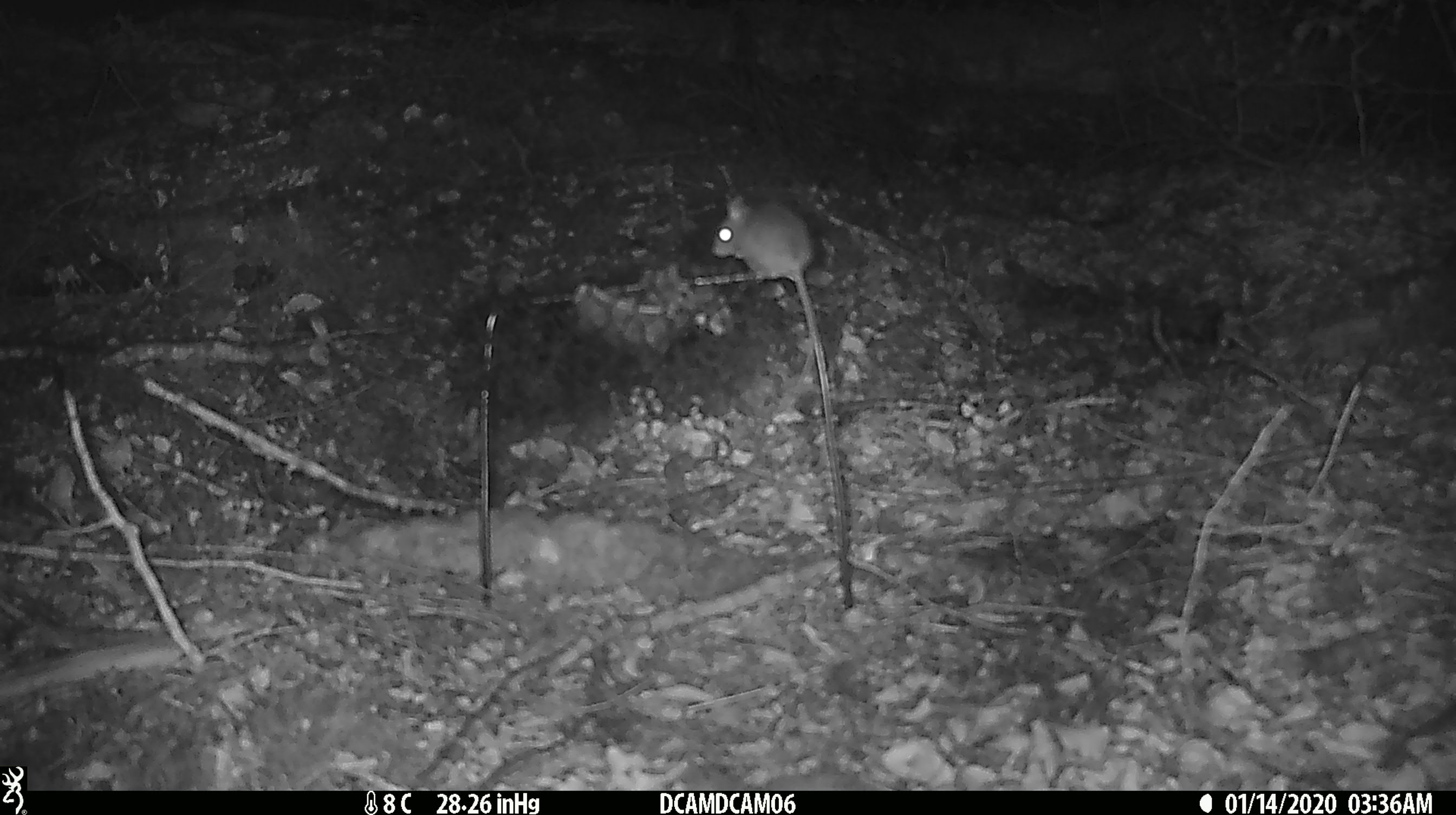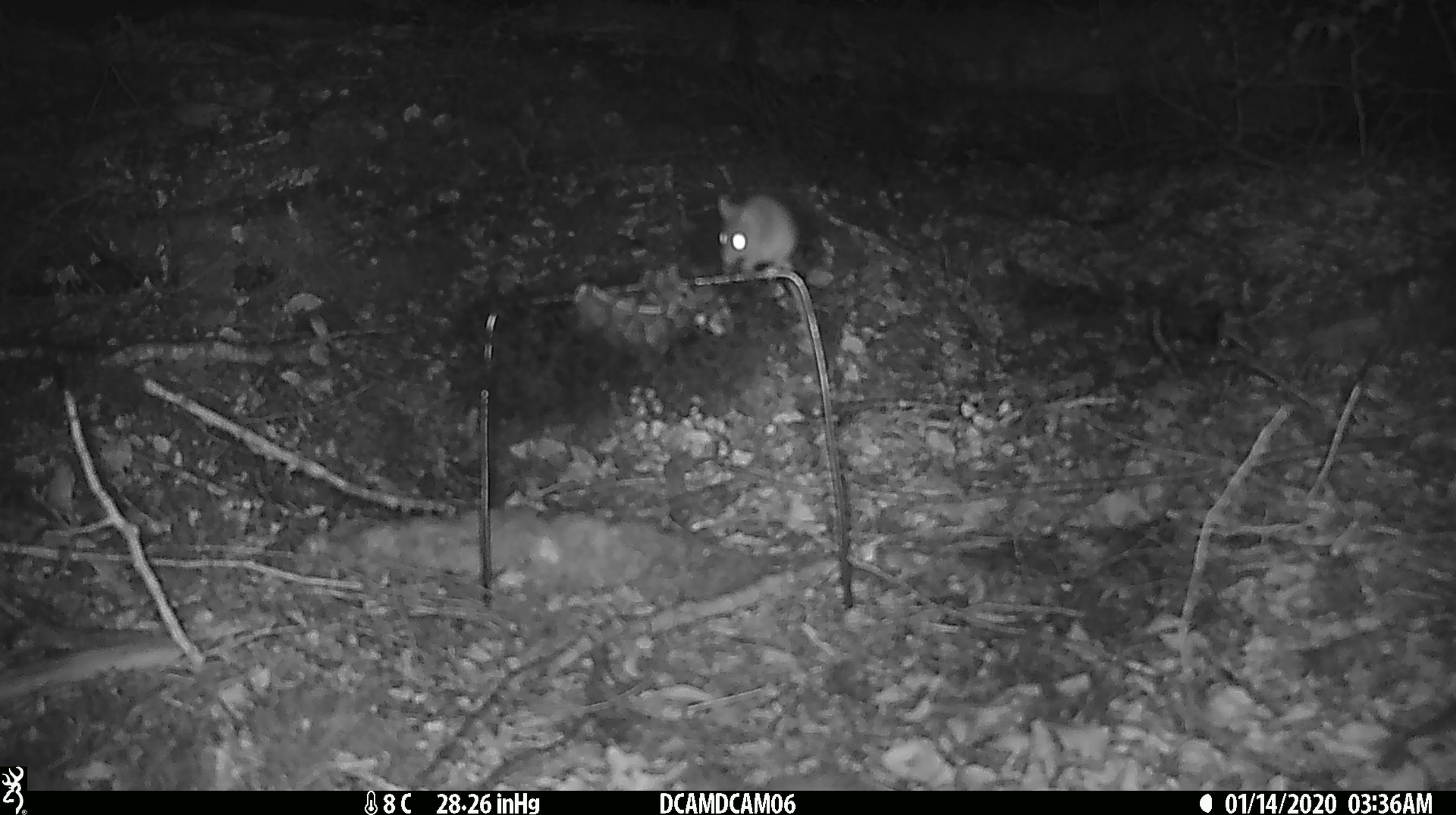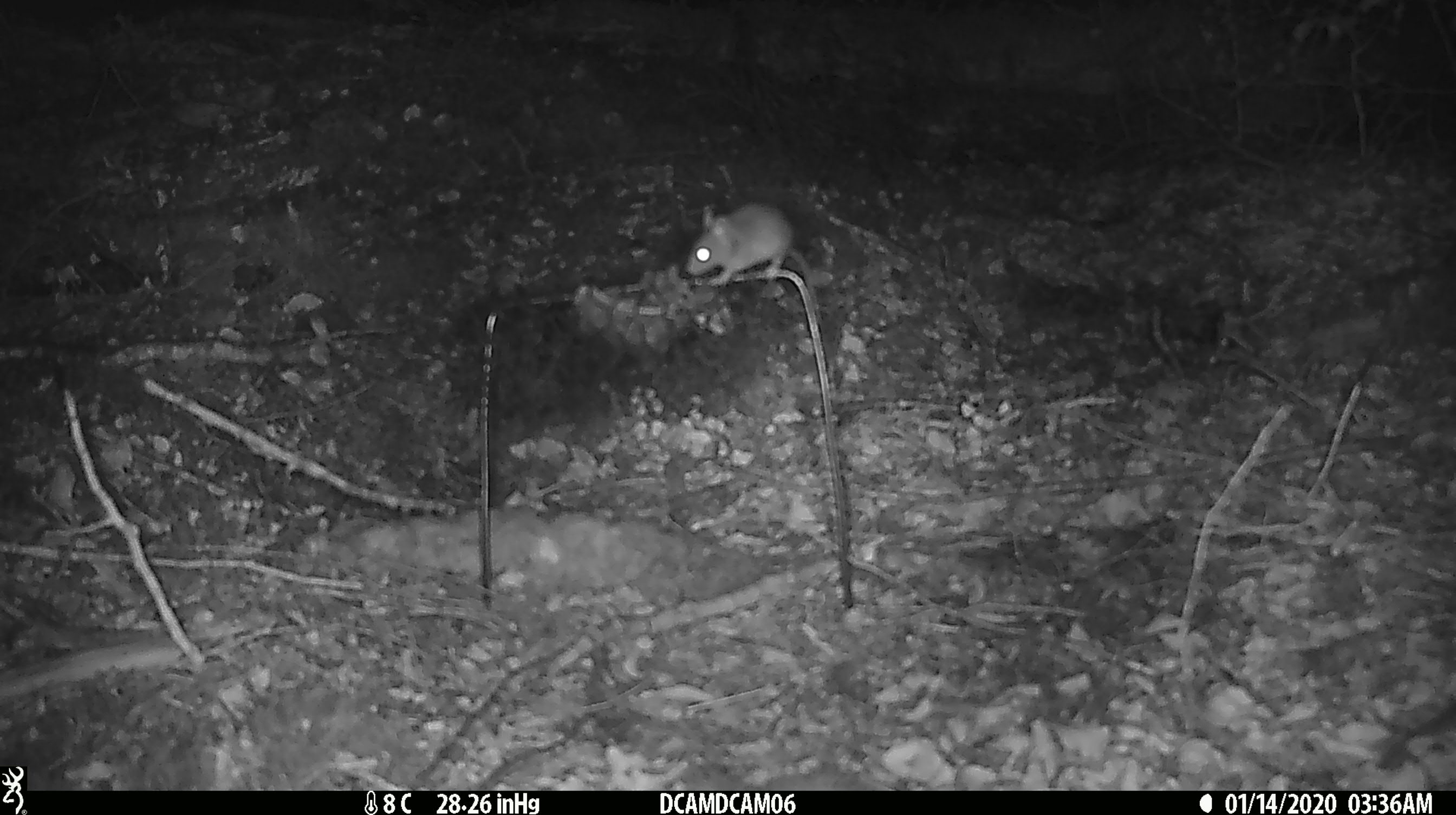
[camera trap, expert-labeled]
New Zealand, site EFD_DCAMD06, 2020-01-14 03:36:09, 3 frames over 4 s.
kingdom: Animalia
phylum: Chordata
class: Mammalia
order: Rodentia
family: Muridae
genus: Mus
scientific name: Mus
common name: mouse